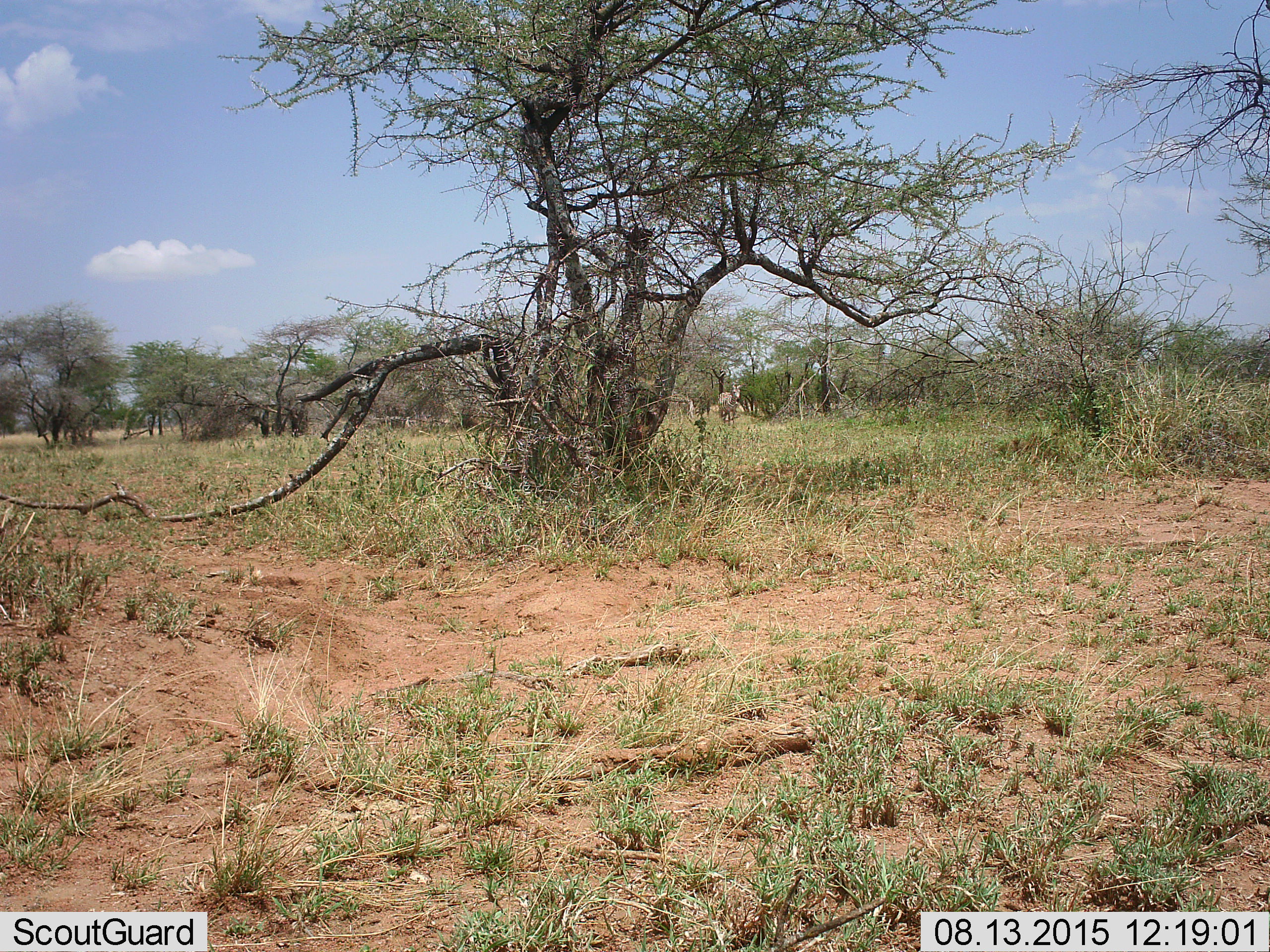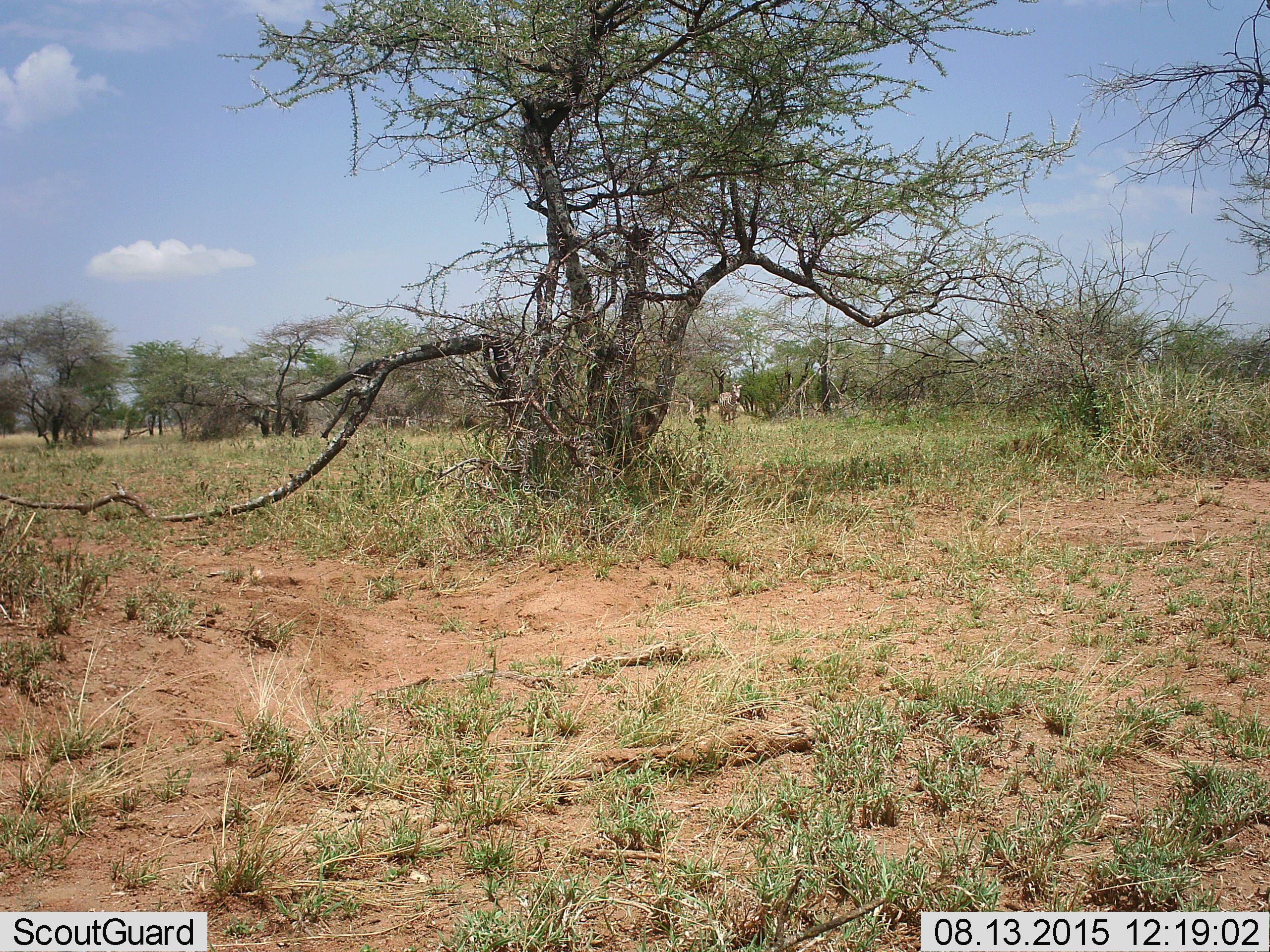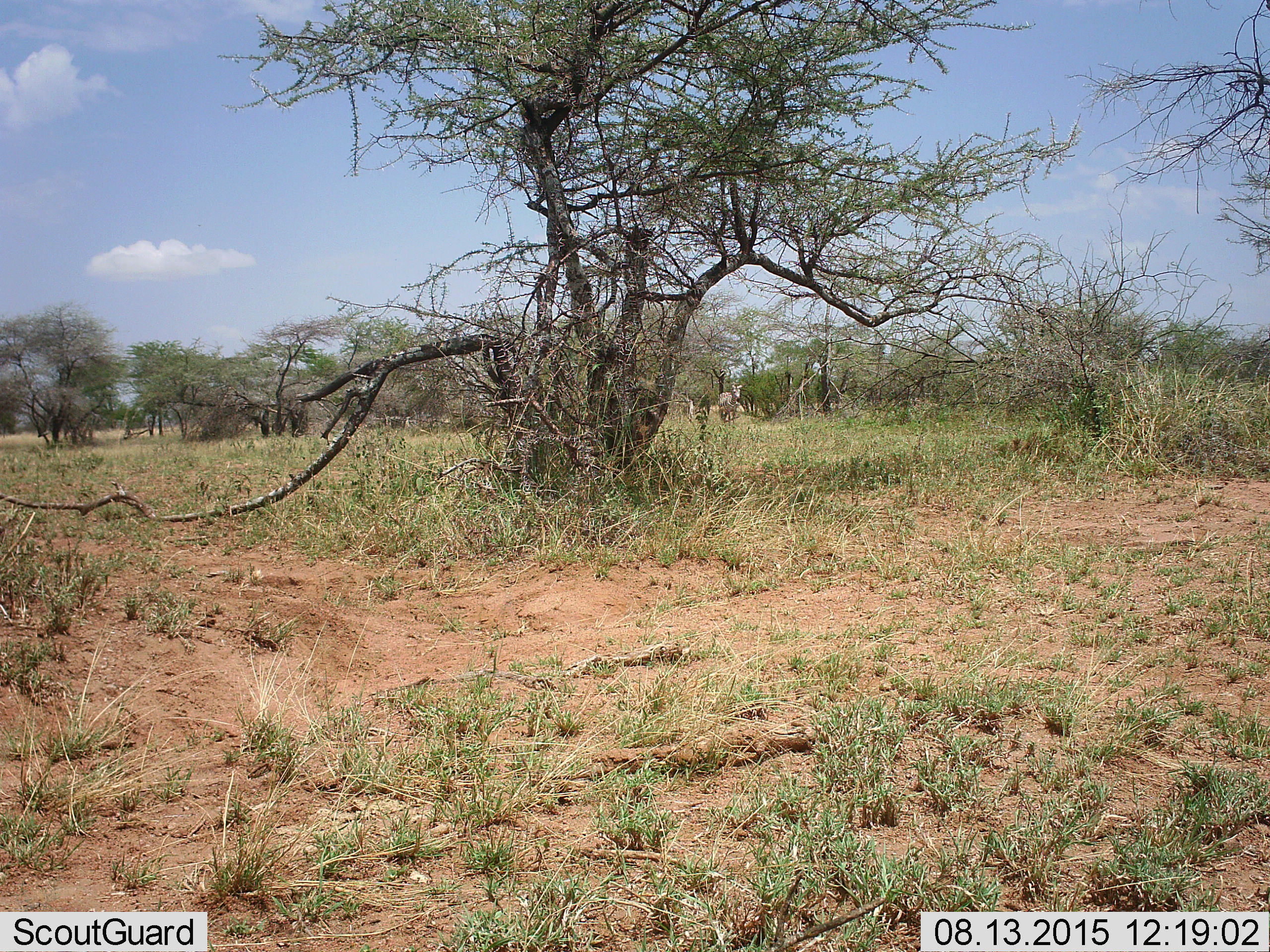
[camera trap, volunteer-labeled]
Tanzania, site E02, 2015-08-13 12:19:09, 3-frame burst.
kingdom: Animalia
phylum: Chordata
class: Mammalia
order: Perissodactyla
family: Equidae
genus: Equus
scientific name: Equus quagga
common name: plains zebra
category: zebra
Zebra (plains zebra) (Equus quagga), count 1. Behavior (volunteer vote fractions): standing 86%, resting 0%, moving 29%, interacting 0%. Young present (vote fraction): 0%. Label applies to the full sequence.